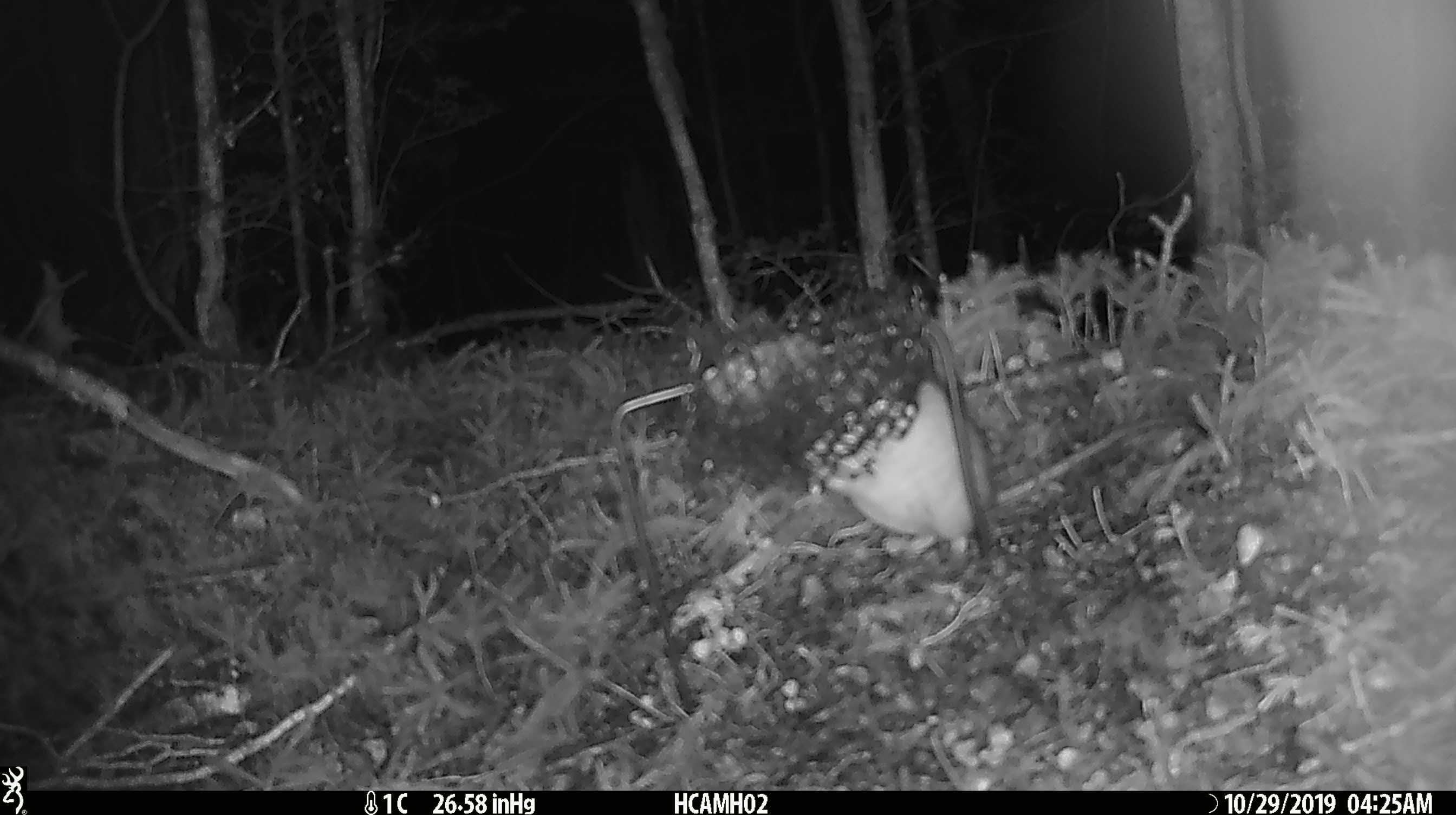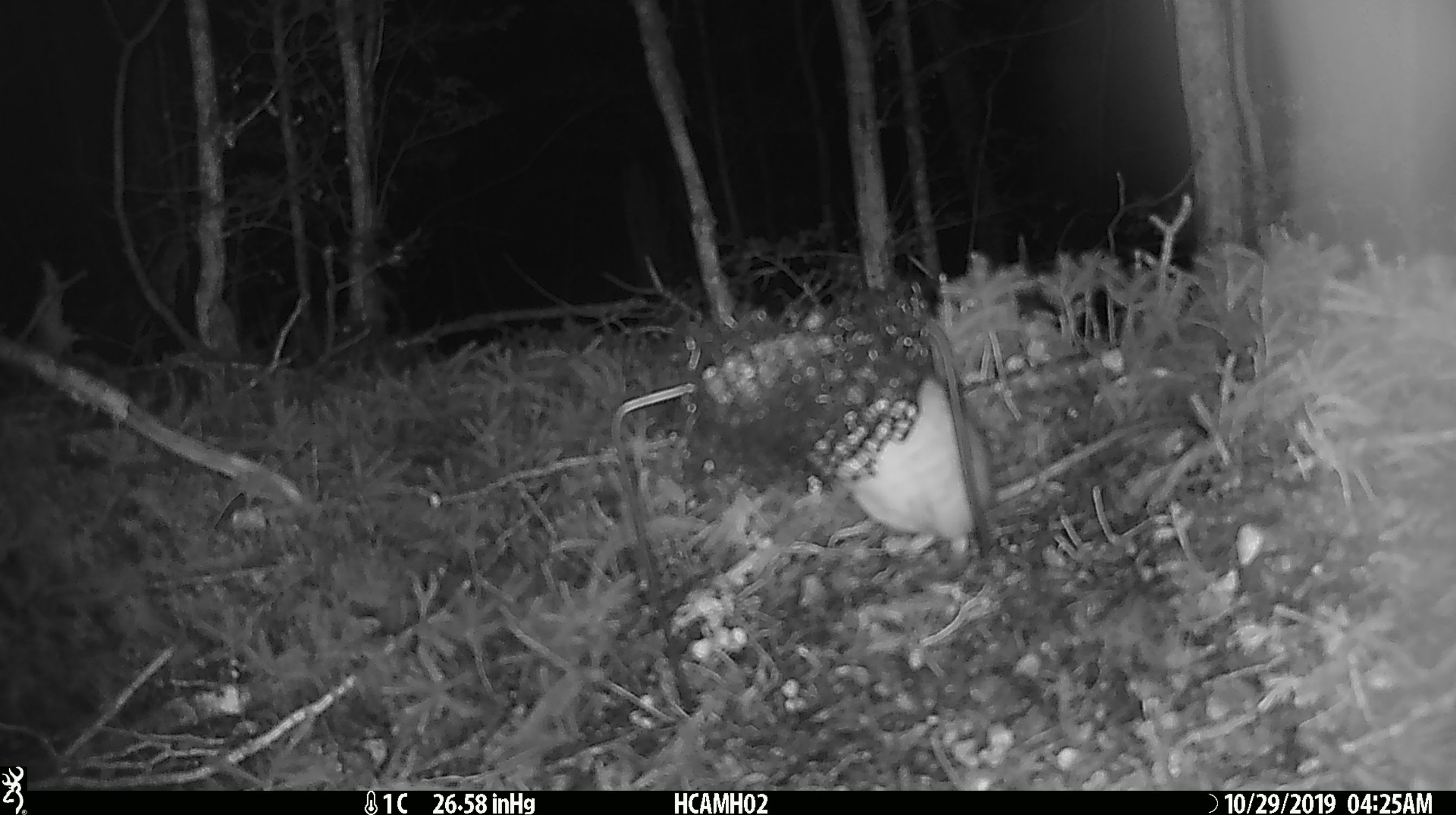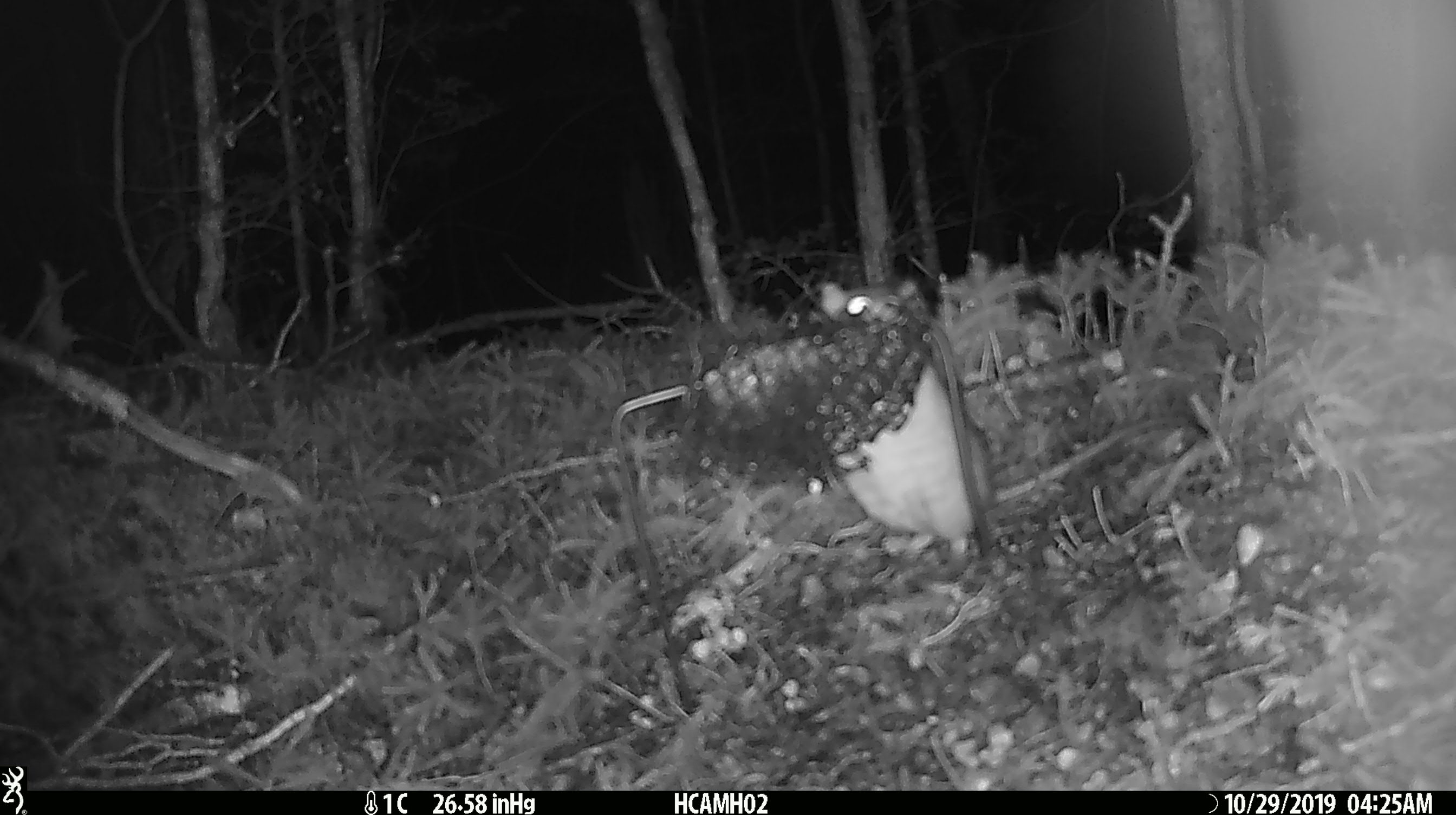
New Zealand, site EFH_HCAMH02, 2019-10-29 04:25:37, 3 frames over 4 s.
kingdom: Animalia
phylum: Chordata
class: Mammalia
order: Rodentia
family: Muridae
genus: Rattus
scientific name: Rattus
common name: rat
Rat (Rattus).